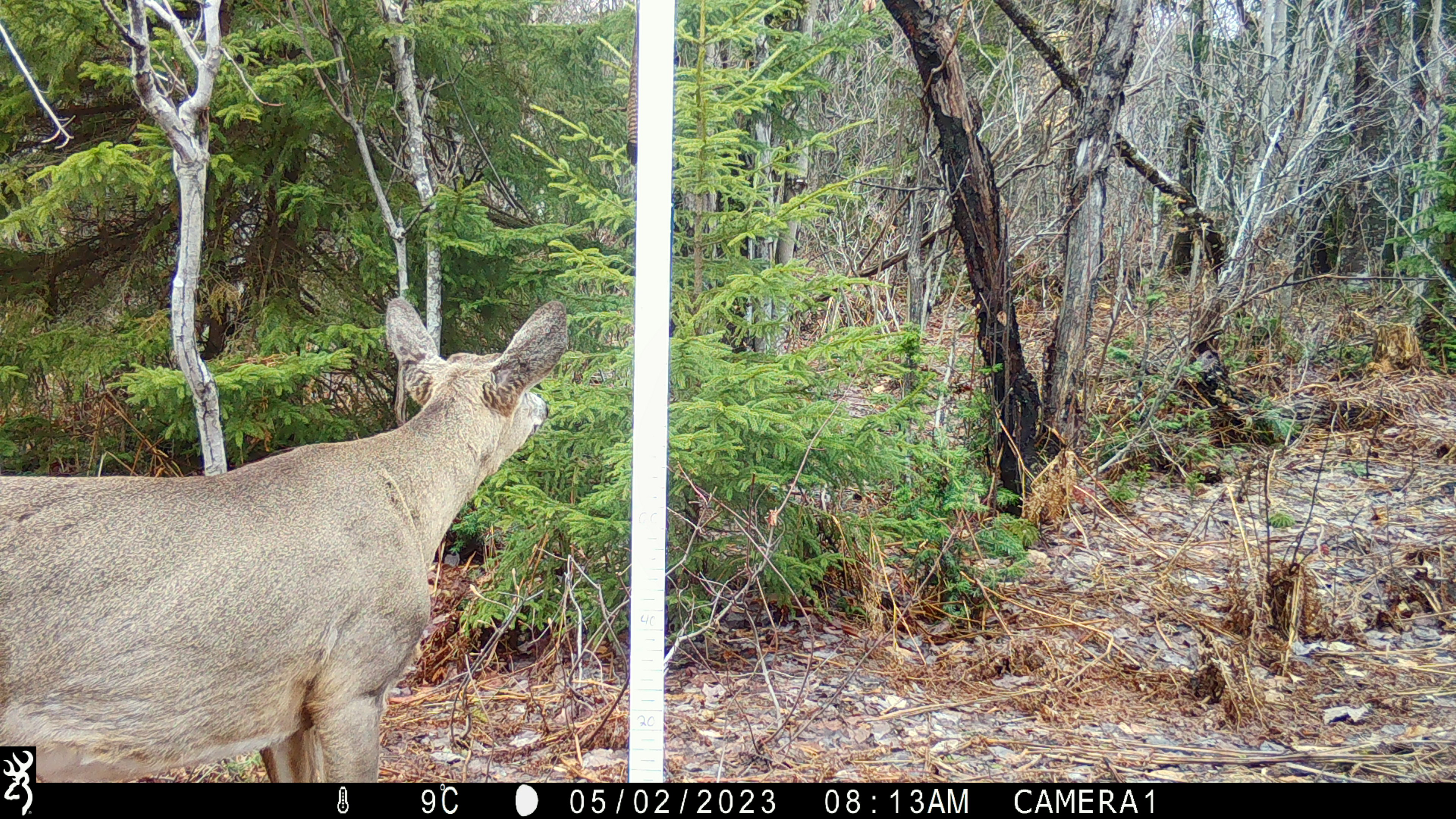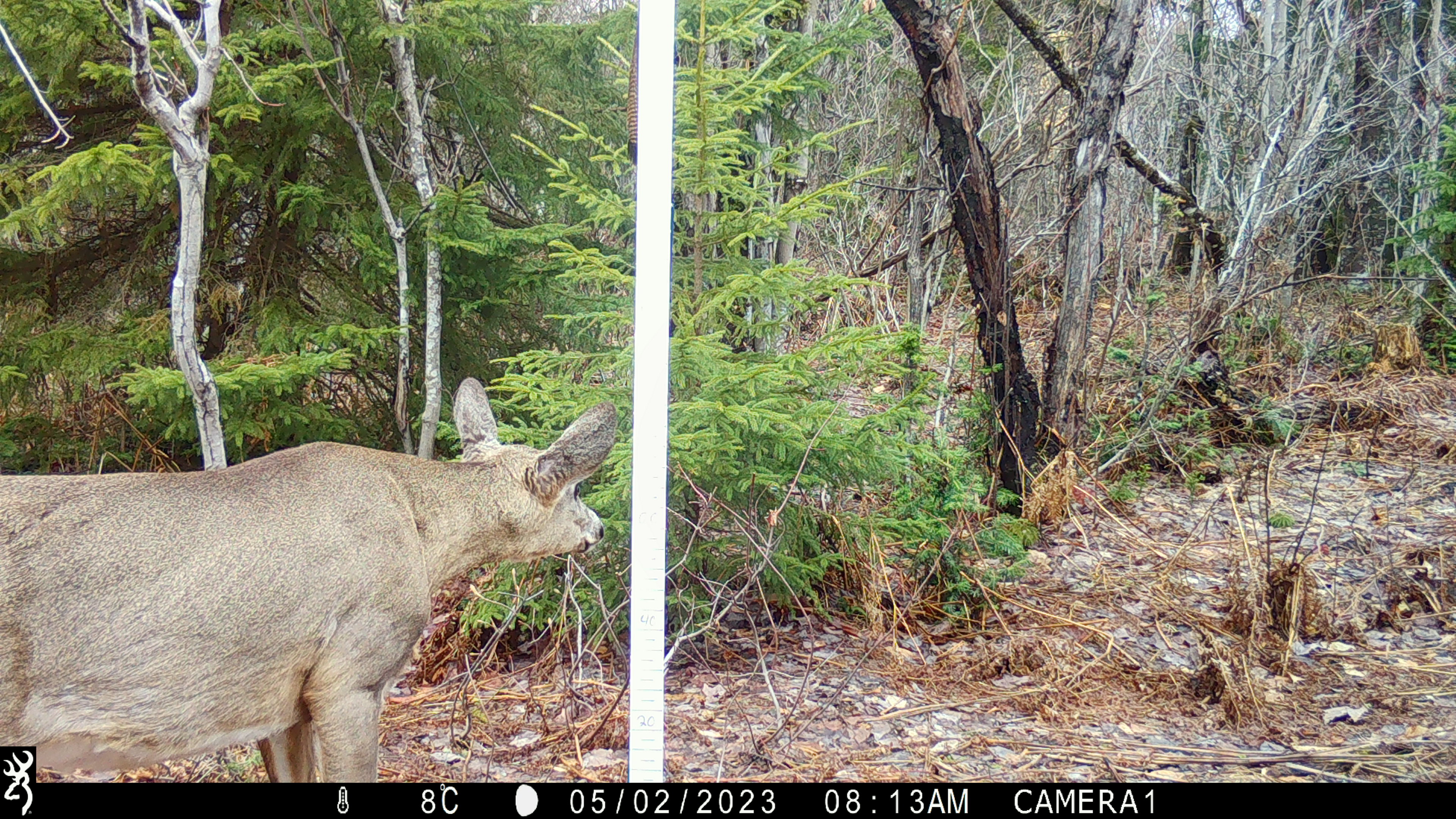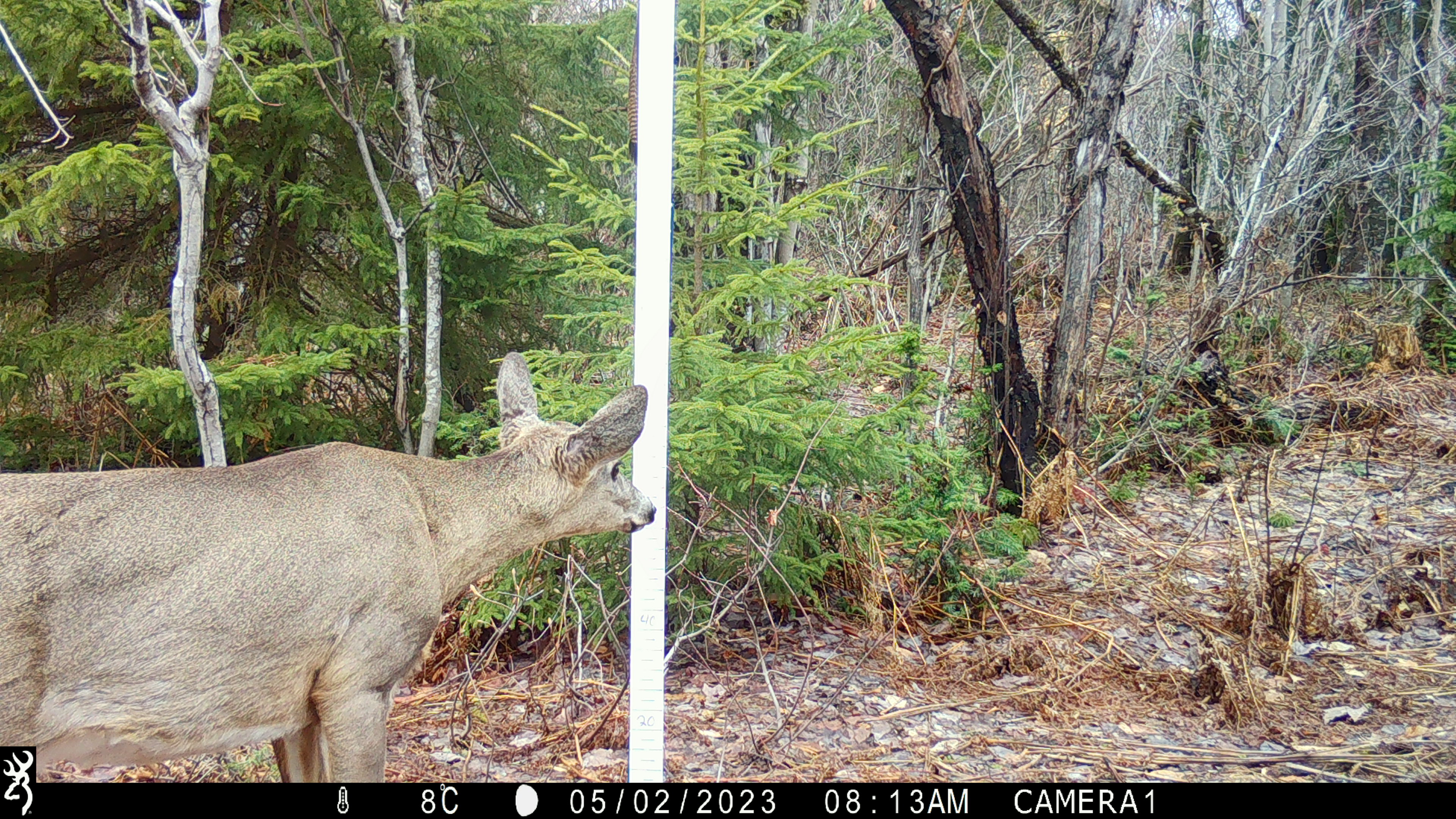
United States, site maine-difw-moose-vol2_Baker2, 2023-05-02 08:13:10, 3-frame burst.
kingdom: Animalia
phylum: Chordata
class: Mammalia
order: Artiodactyla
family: Cervidae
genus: Odocoileus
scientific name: Odocoileus virginianus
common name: white-tailed deer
White-tailed deer (Odocoileus virginianus).